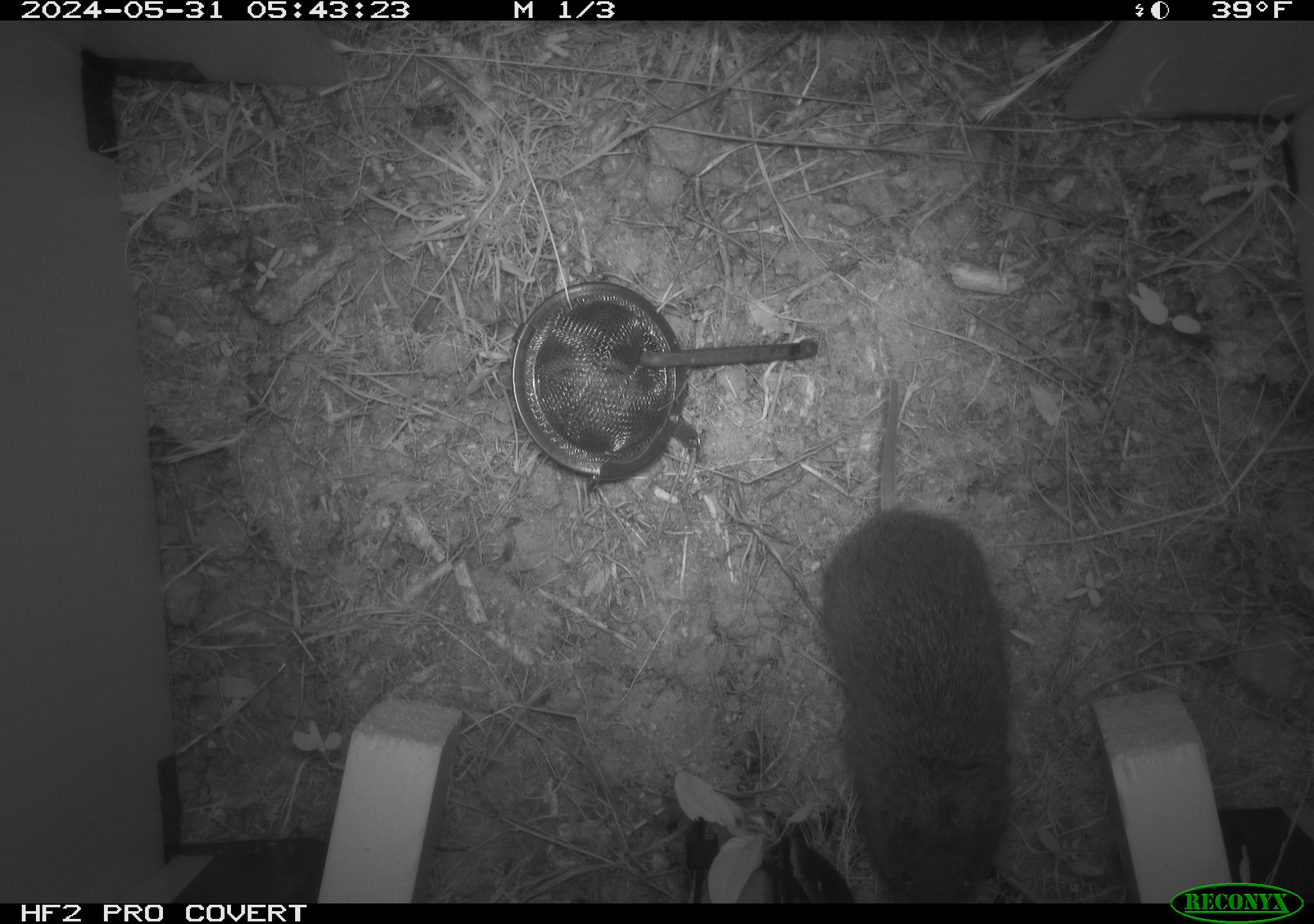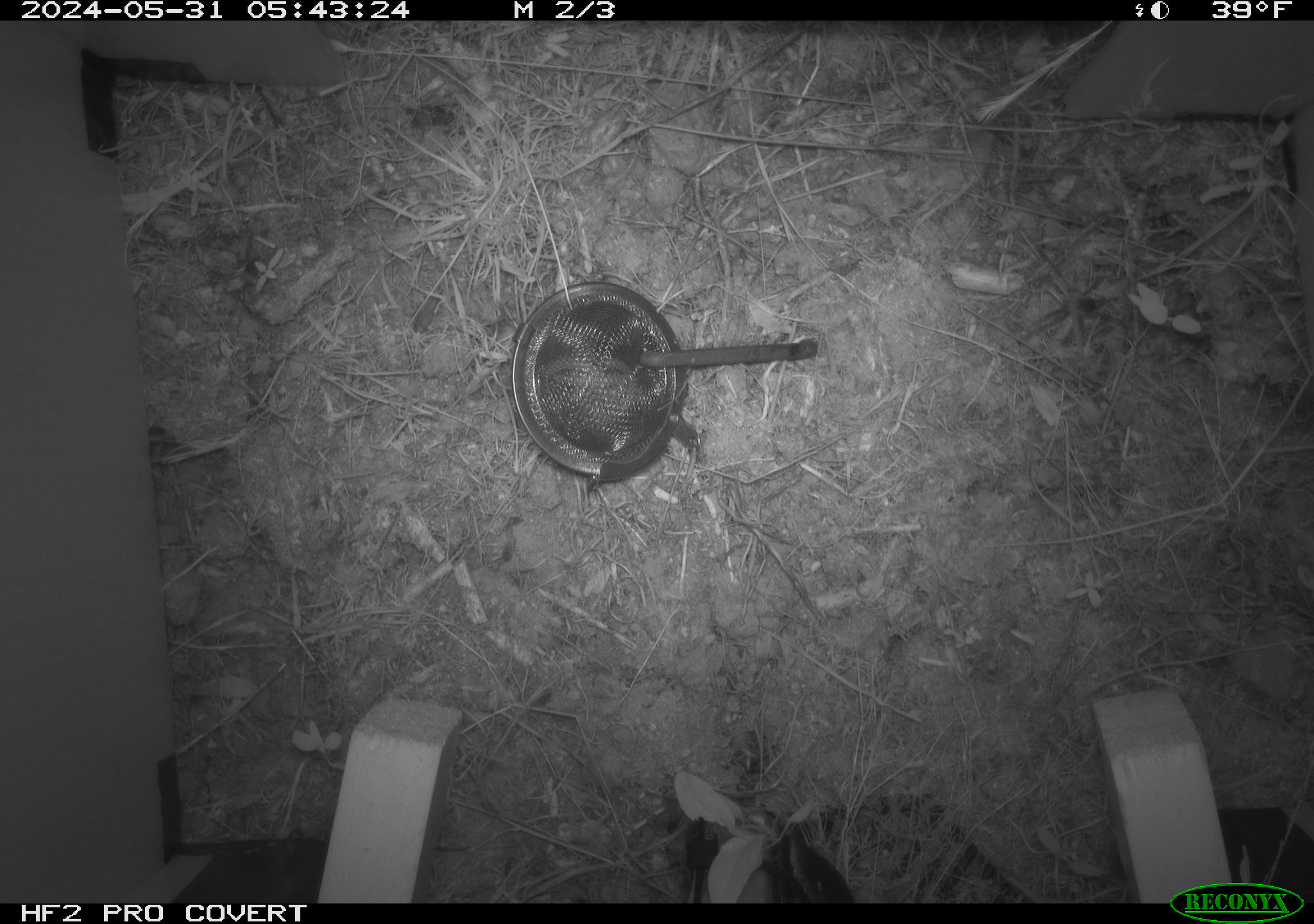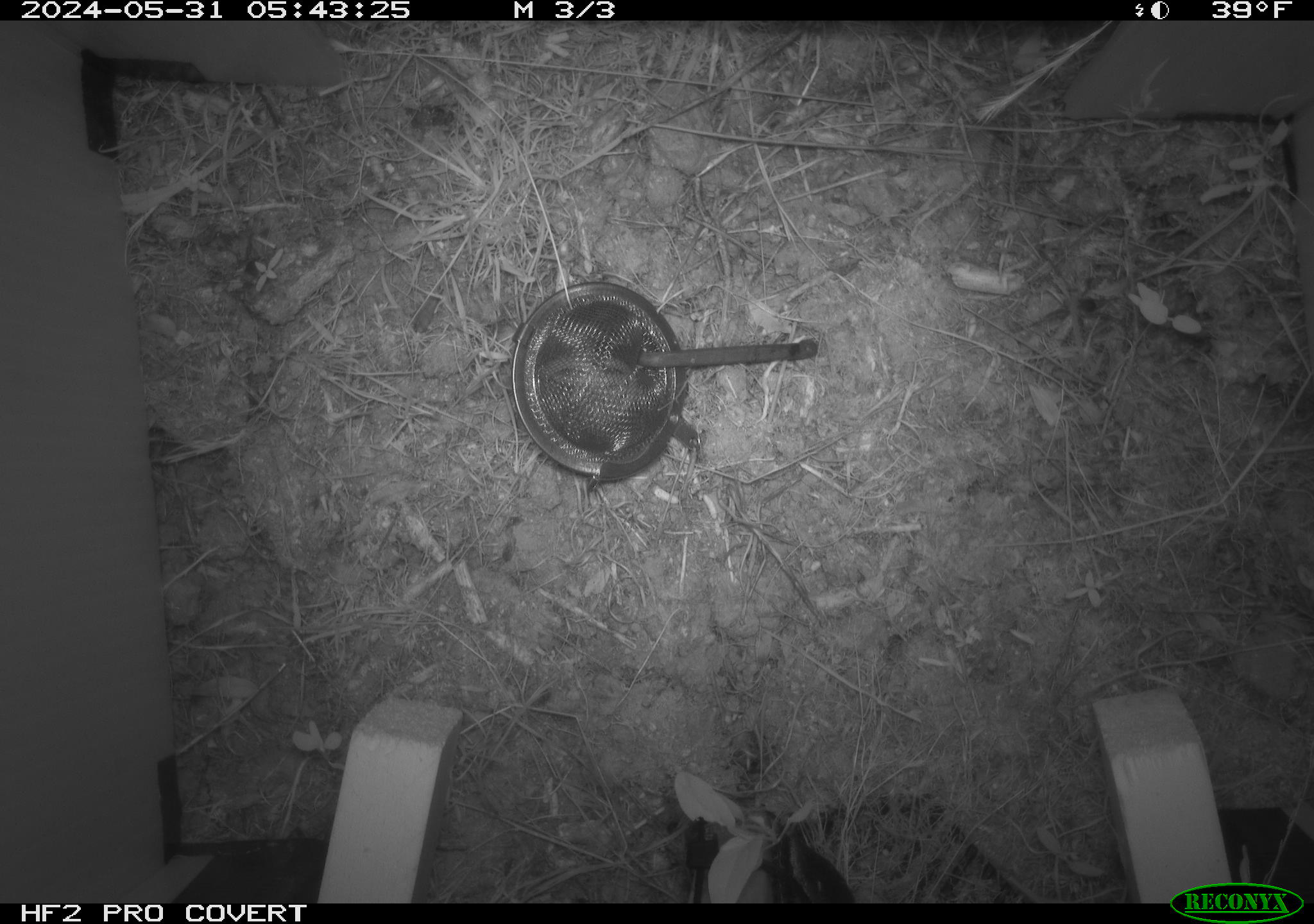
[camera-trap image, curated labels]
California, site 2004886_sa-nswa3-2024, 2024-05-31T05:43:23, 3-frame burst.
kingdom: Animalia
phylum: Chordata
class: Mammalia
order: Rodentia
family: Cricetidae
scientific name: Arvicolinae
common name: voles, lemmings, and muskrats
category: arvicolinae subfamily